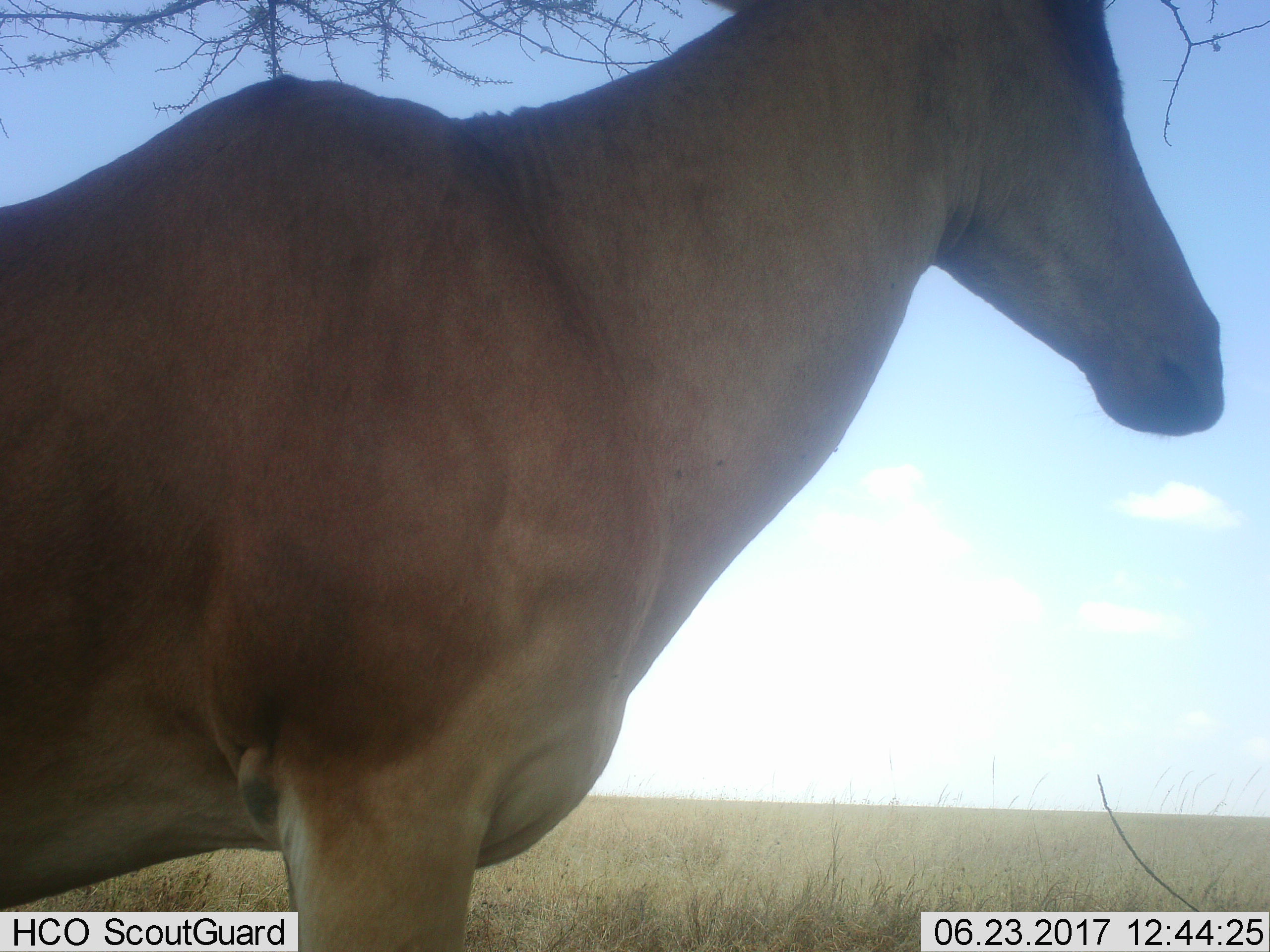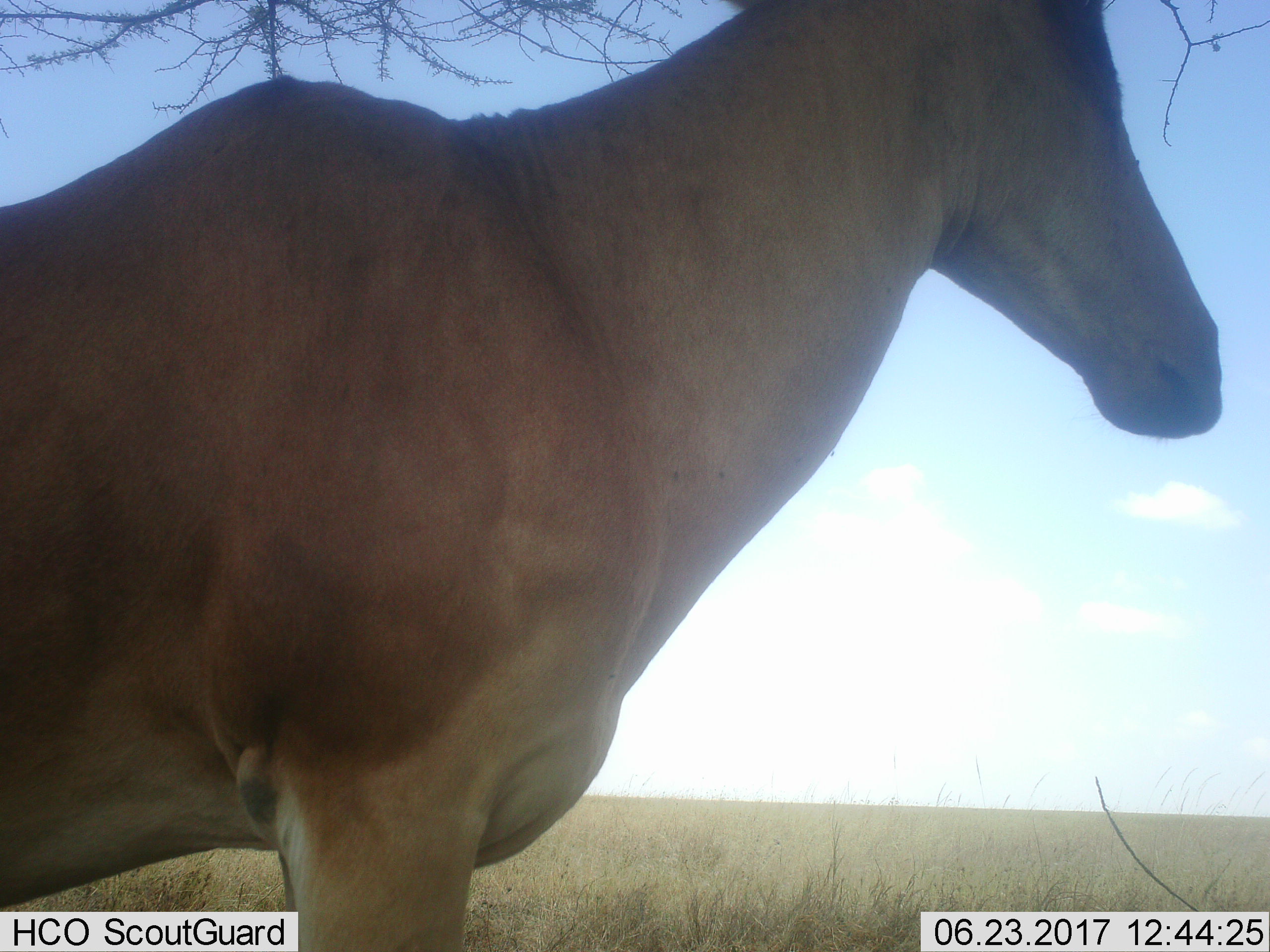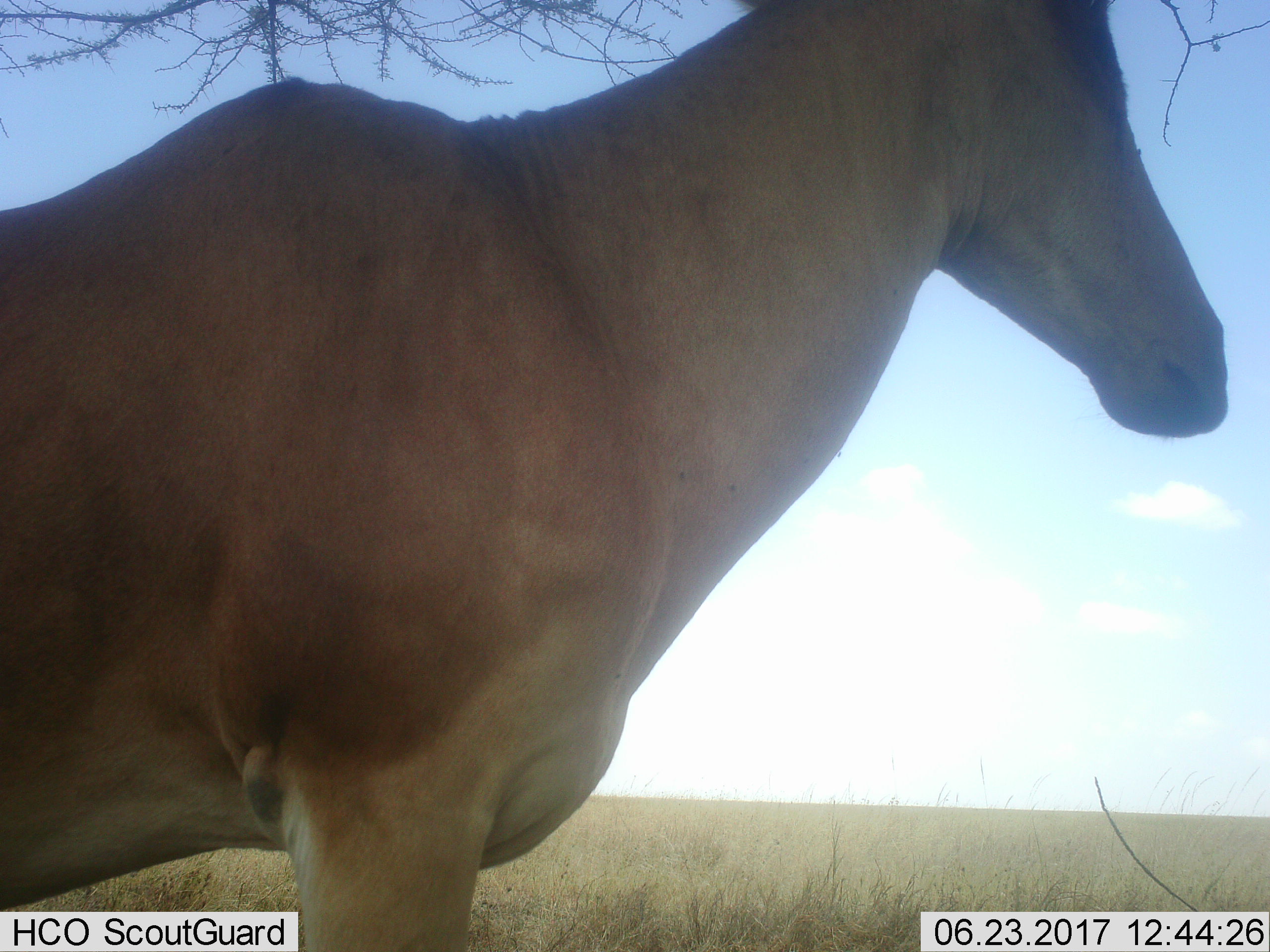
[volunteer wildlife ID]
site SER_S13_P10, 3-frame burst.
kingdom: Animalia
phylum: Chordata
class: Mammalia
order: Artiodactyla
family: Bovidae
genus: Alcelaphus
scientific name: Alcelaphus buselaphus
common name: hartebeest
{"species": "hartebeest (Alcelaphus buselaphus)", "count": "1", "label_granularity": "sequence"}